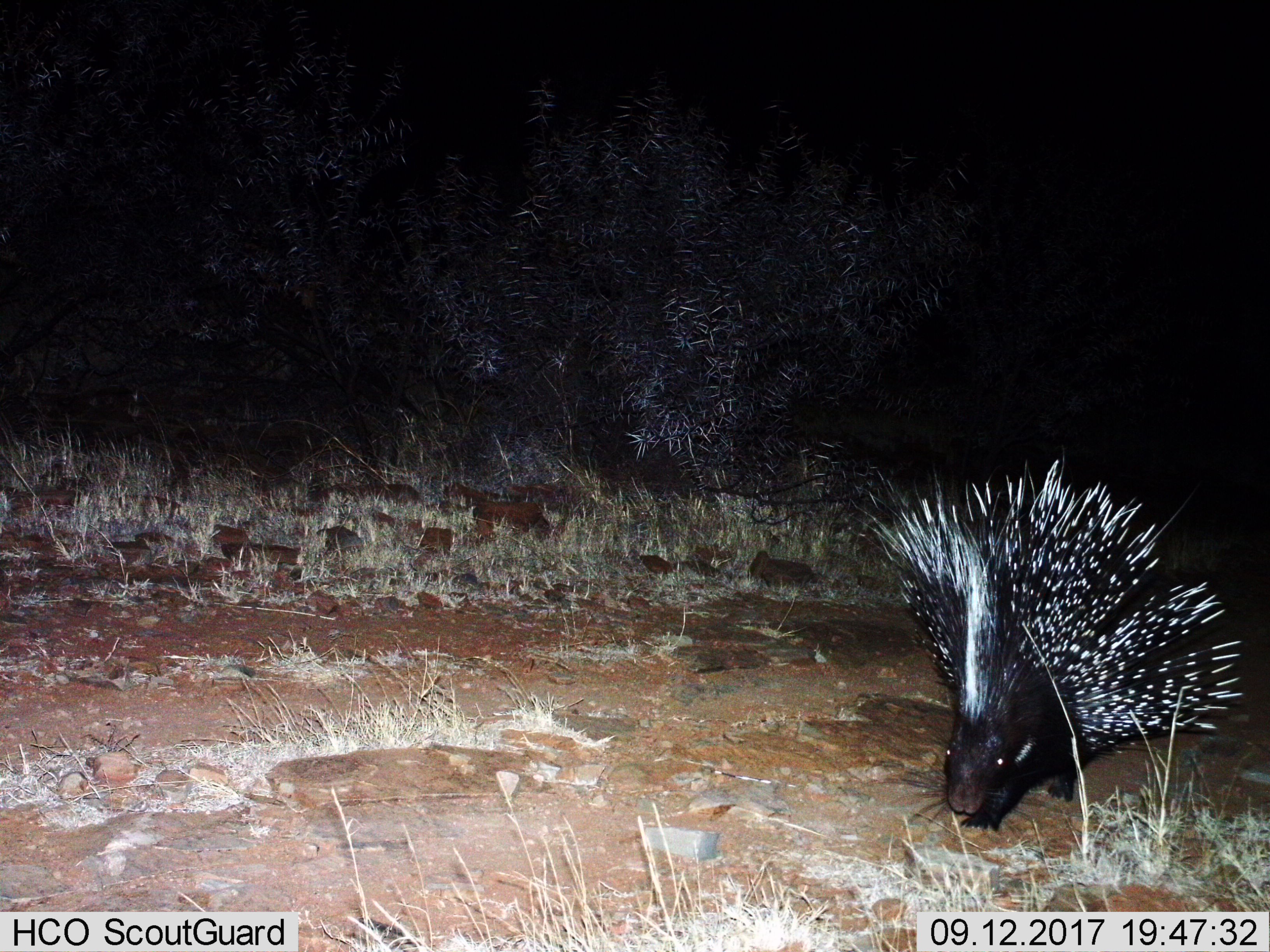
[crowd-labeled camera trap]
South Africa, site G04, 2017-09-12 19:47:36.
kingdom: Animalia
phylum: Chordata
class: Mammalia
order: Rodentia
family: Hystricidae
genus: Hystrix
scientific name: Hystrix africaeaustralis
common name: cape porcupine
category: porcupine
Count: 1.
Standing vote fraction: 10%.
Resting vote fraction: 0%.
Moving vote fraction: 90%.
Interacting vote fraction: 0%.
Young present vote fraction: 0%.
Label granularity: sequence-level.